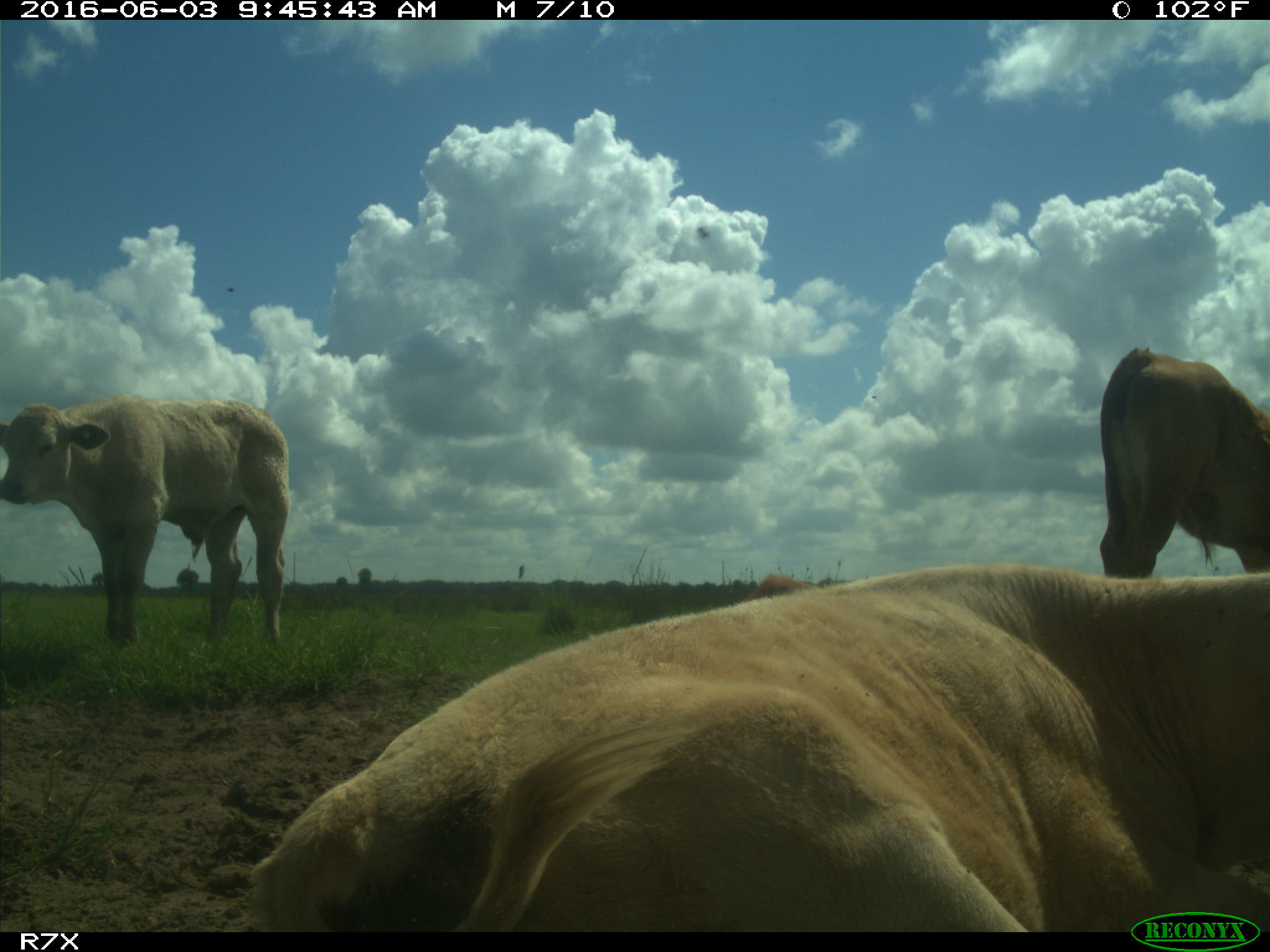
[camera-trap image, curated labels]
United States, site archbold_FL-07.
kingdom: Animalia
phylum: Chordata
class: Mammalia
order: Artiodactyla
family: Bovidae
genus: Bos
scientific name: Bos taurus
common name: domestic cow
Bos taurus (domestic cow).